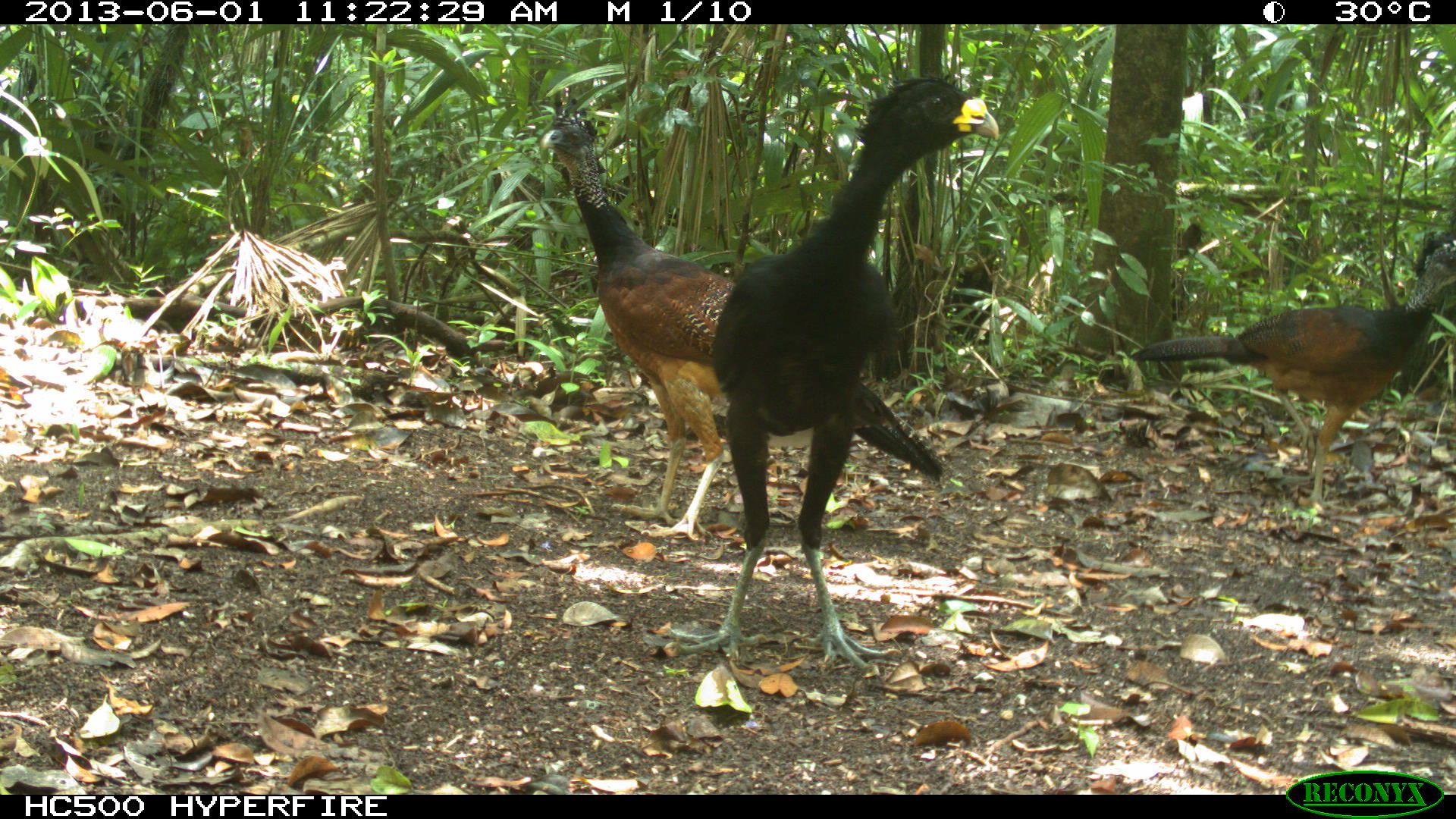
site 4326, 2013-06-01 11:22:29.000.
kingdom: Animalia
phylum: Chordata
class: Aves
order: Galliformes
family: Cracidae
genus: Crax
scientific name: Crax rubra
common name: great curassow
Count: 3.